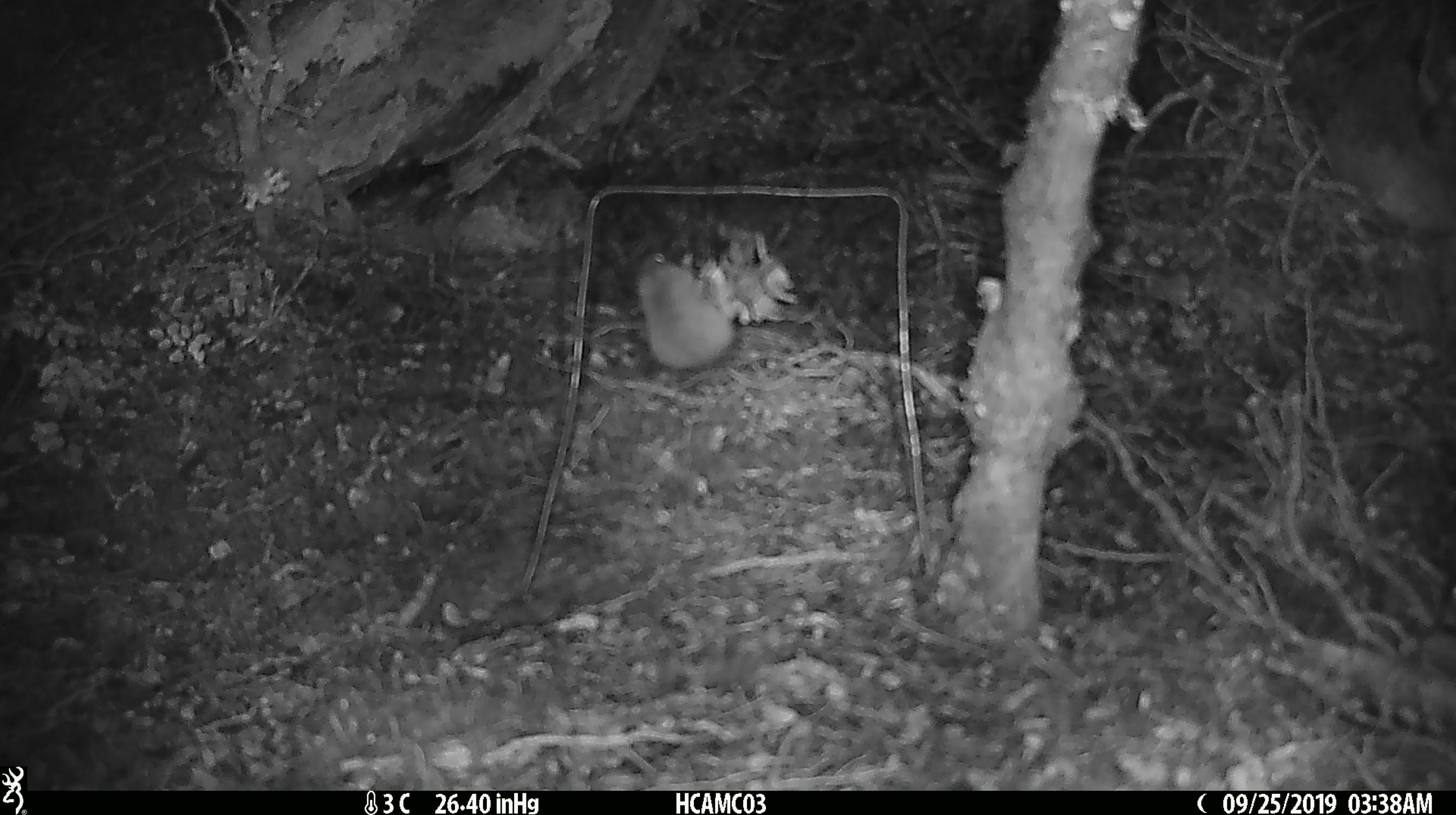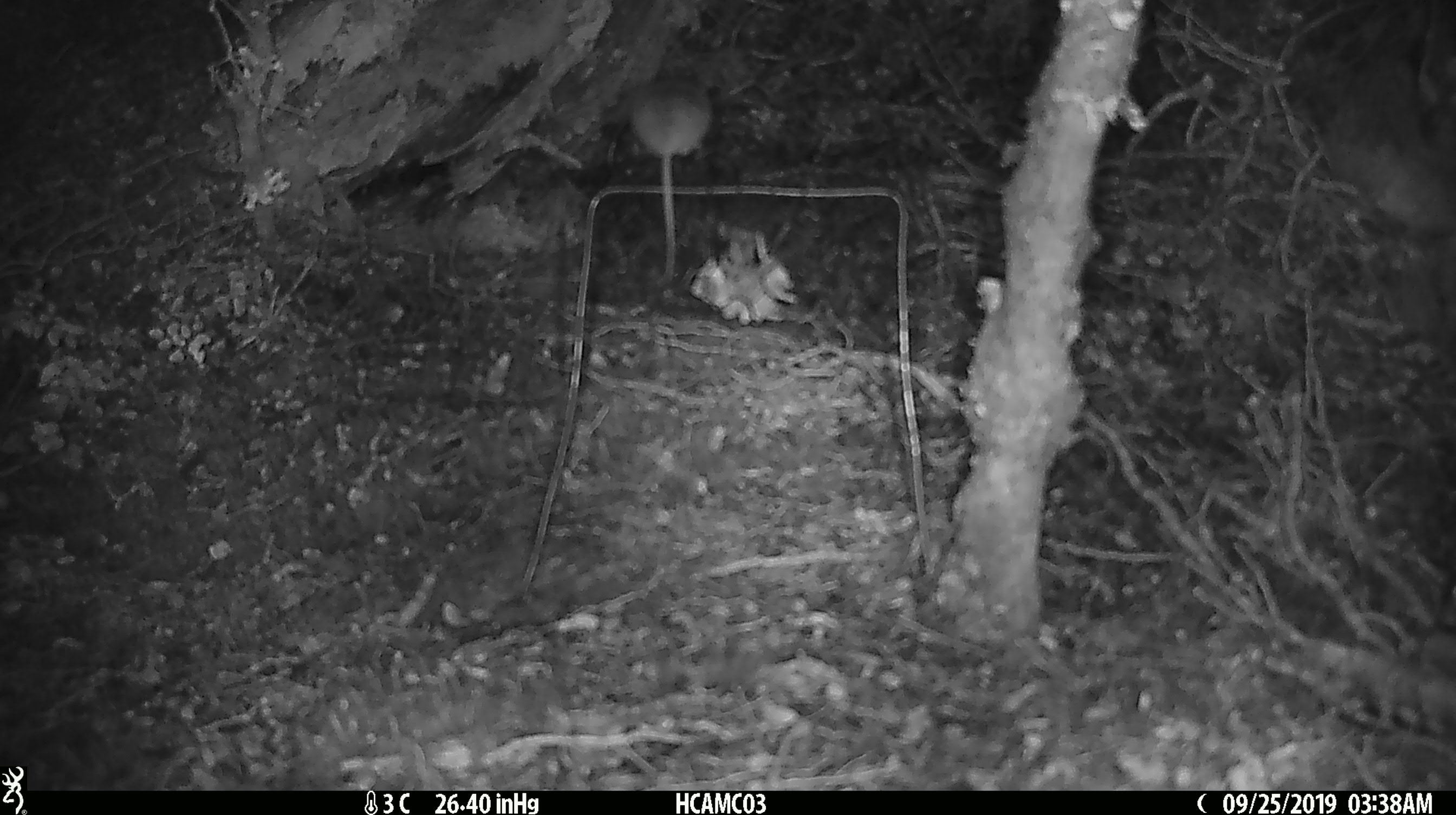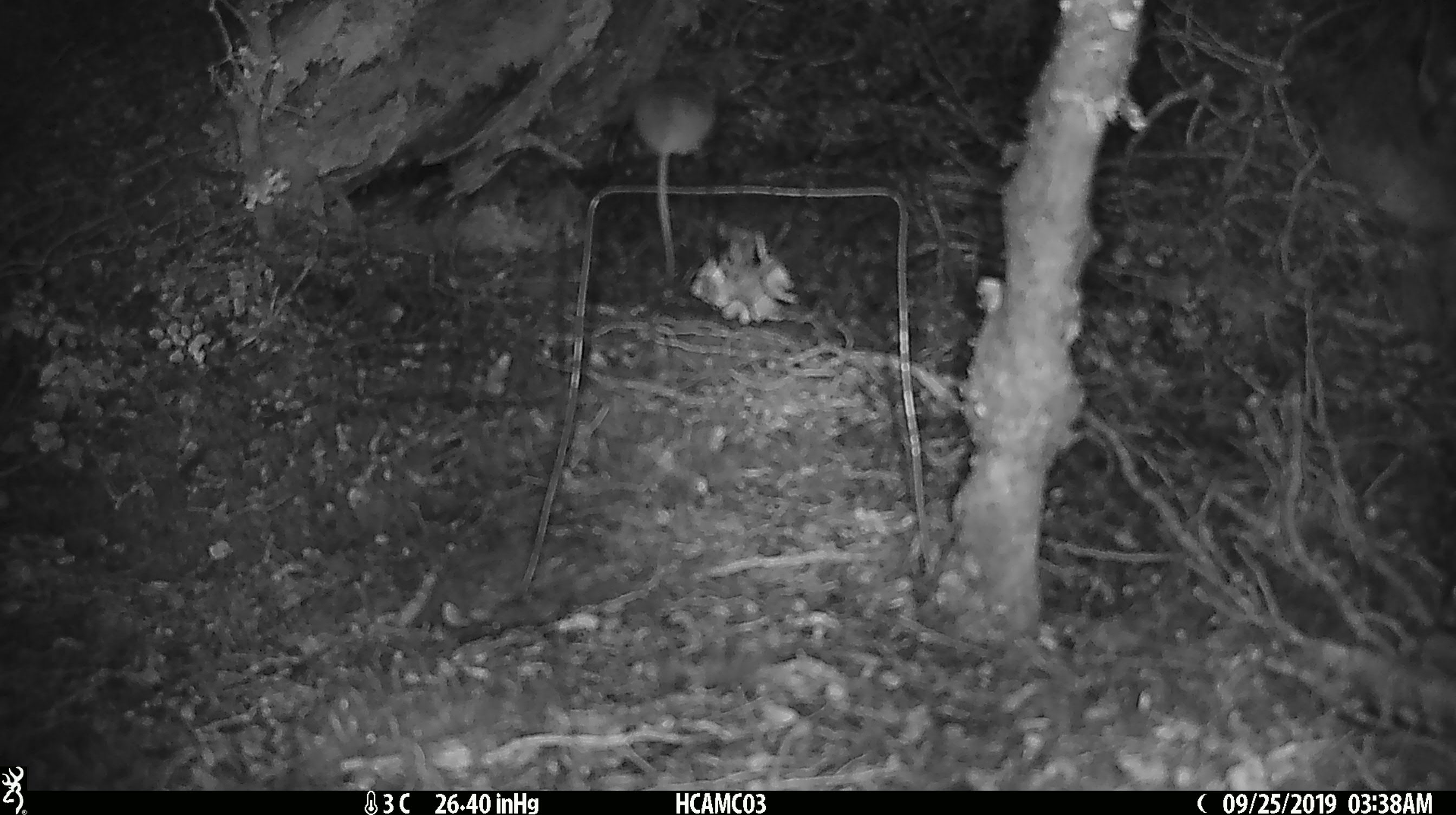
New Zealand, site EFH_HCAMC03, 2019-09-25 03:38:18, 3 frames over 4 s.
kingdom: Animalia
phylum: Chordata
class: Mammalia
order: Rodentia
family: Muridae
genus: Mus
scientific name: Mus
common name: mouse